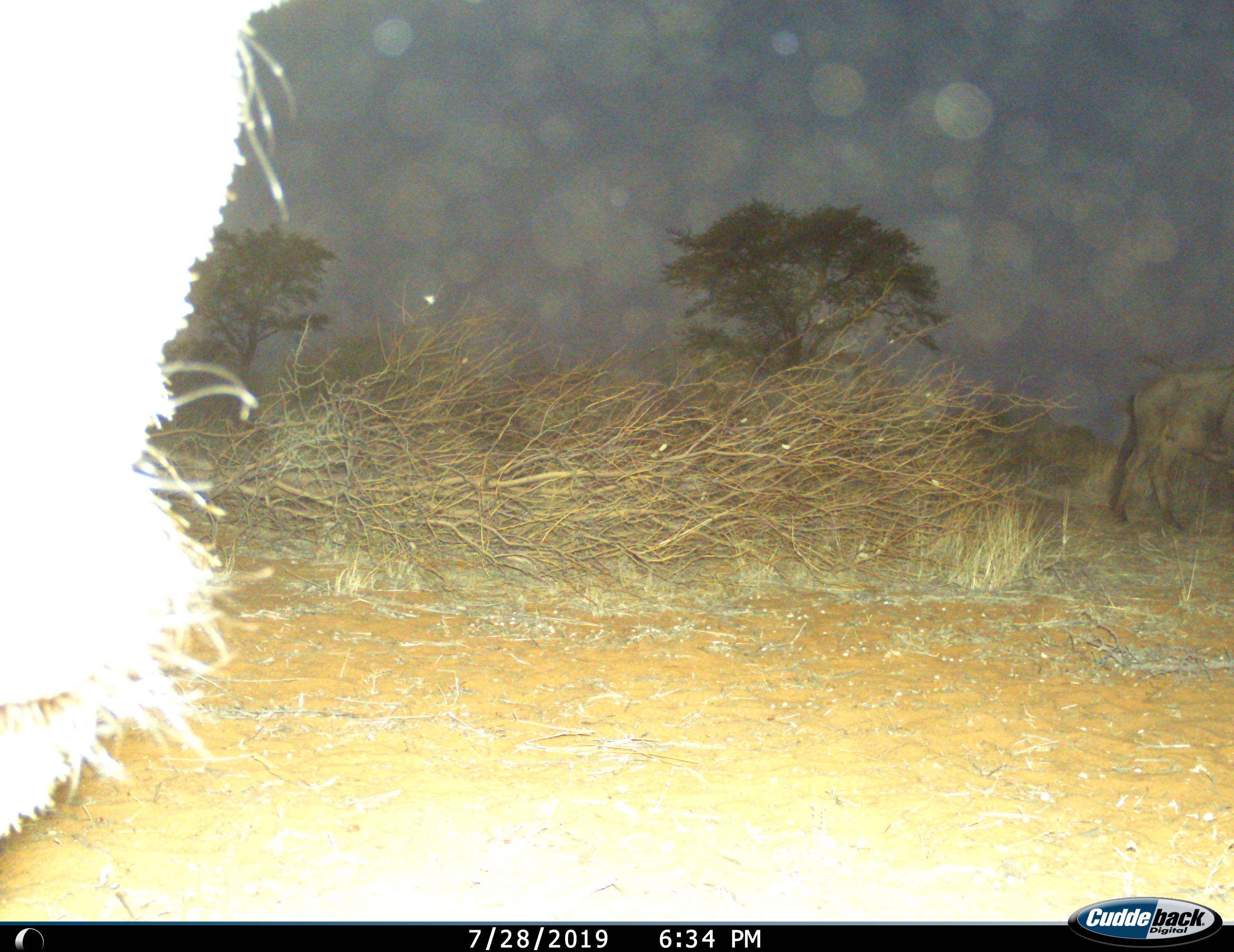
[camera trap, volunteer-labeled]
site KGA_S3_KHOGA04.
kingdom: Animalia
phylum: Chordata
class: Mammalia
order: Artiodactyla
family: Bovidae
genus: Connochaetes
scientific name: Connochaetes taurinus taurinus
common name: blue wildebeest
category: wildebeestblue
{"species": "wildebeestblue (blue wildebeest) (Connochaetes taurinus taurinus)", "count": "2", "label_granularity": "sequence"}